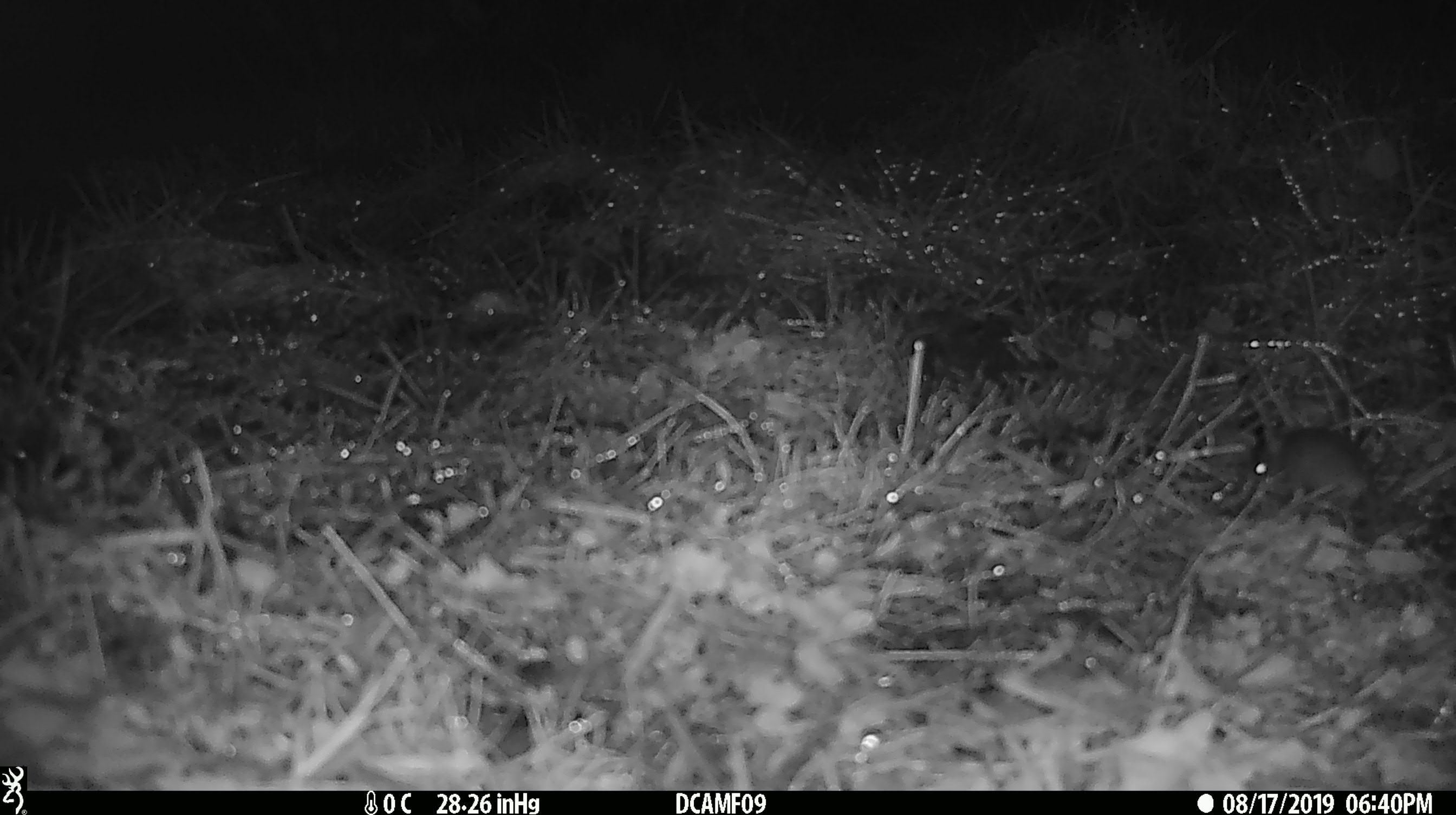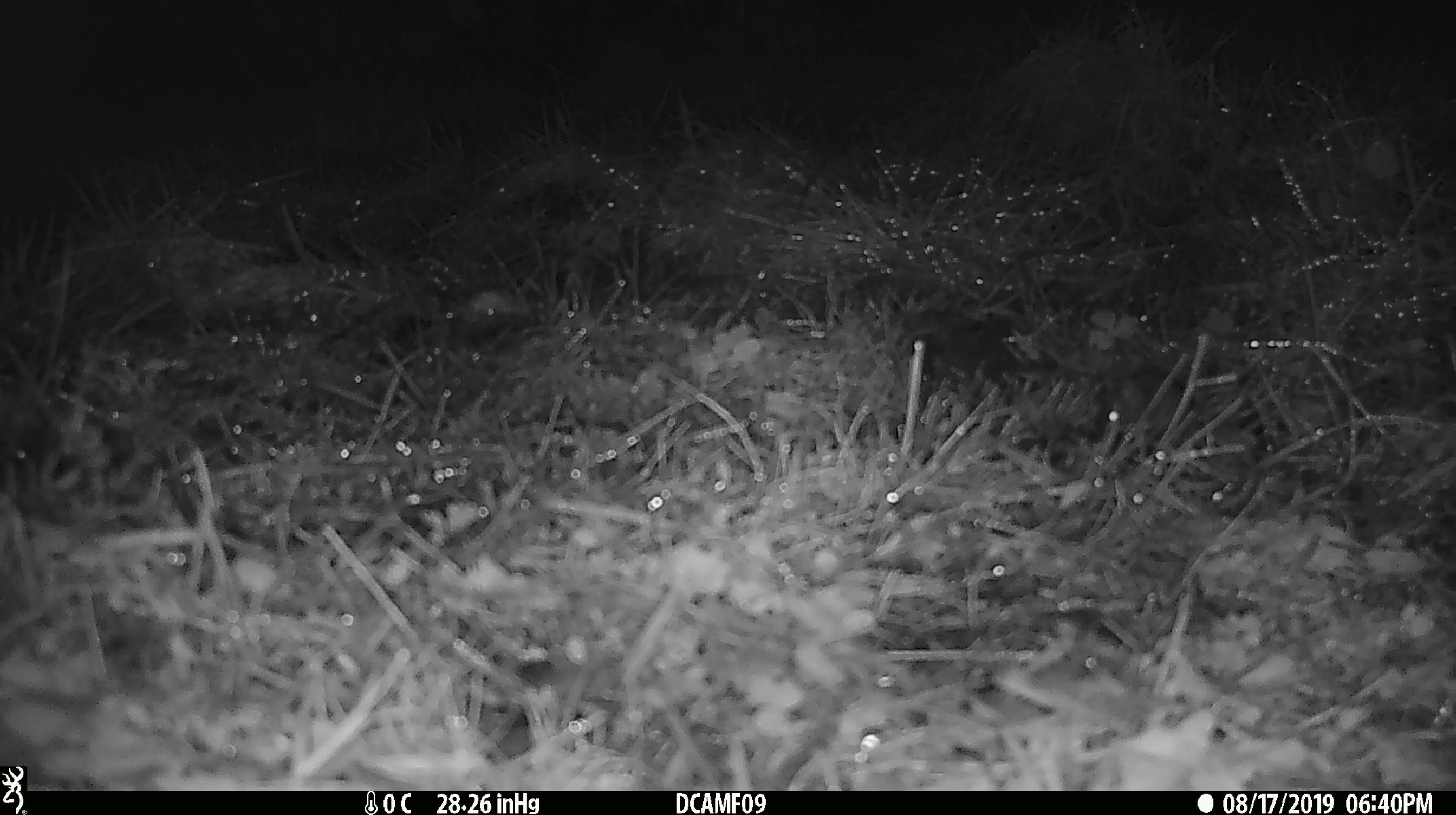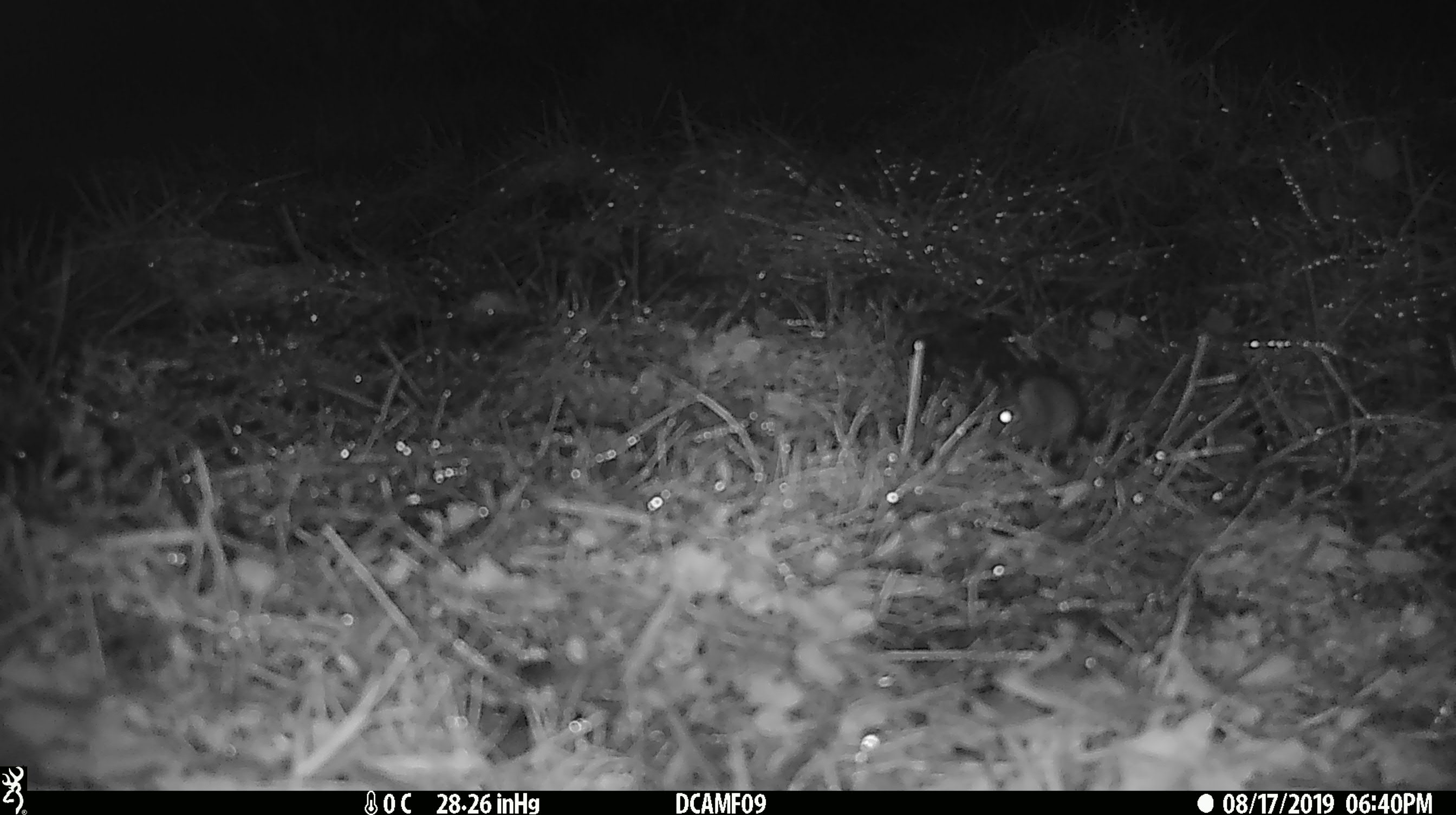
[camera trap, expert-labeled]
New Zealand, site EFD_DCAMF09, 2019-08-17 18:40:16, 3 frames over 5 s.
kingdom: Animalia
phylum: Chordata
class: Mammalia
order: Rodentia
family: Muridae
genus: Mus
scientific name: Mus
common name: mouse